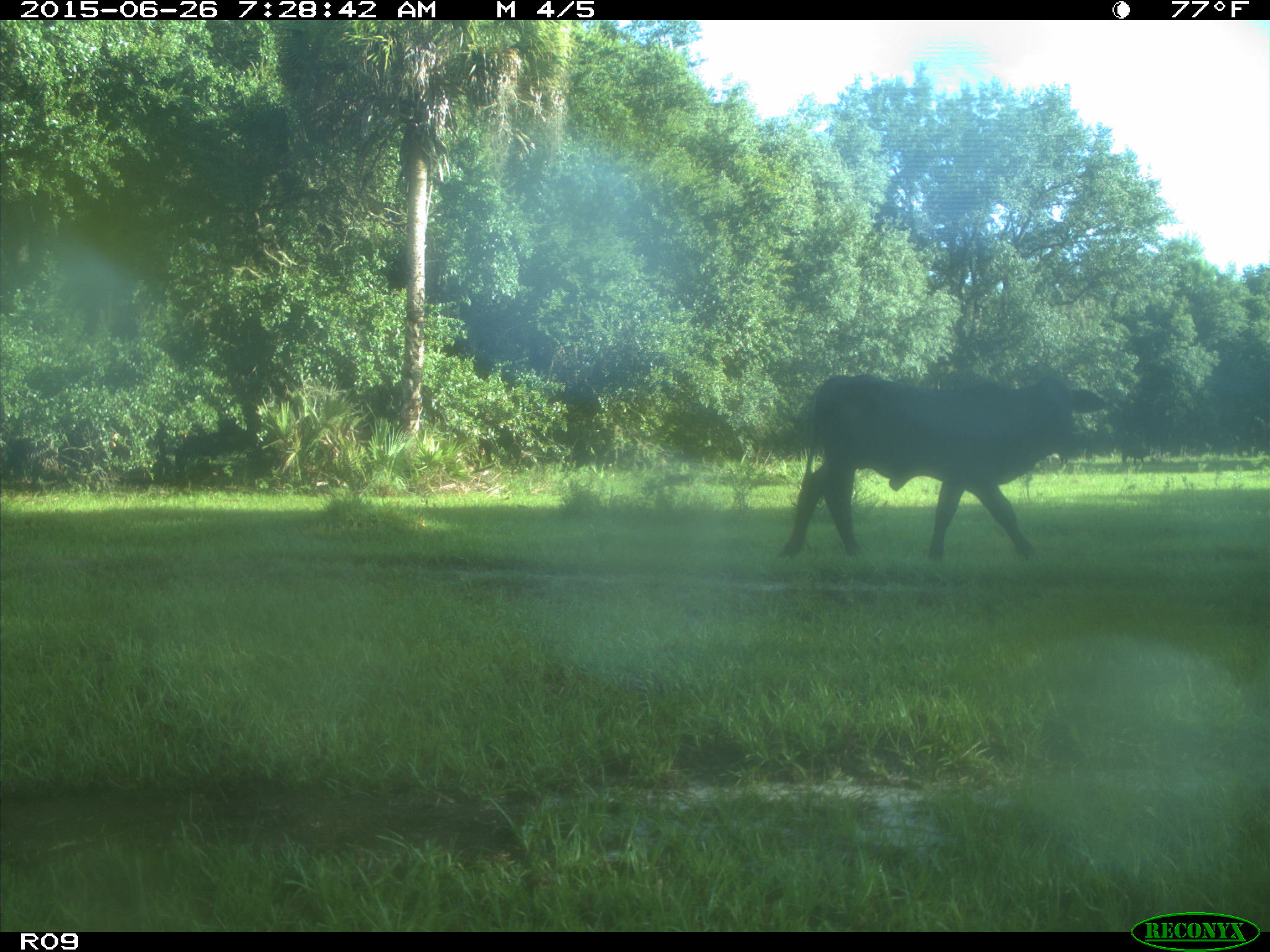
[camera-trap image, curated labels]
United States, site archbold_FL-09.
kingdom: Animalia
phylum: Chordata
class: Mammalia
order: Artiodactyla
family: Bovidae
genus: Bos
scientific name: Bos taurus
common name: domestic cow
Bos taurus (domestic cow).